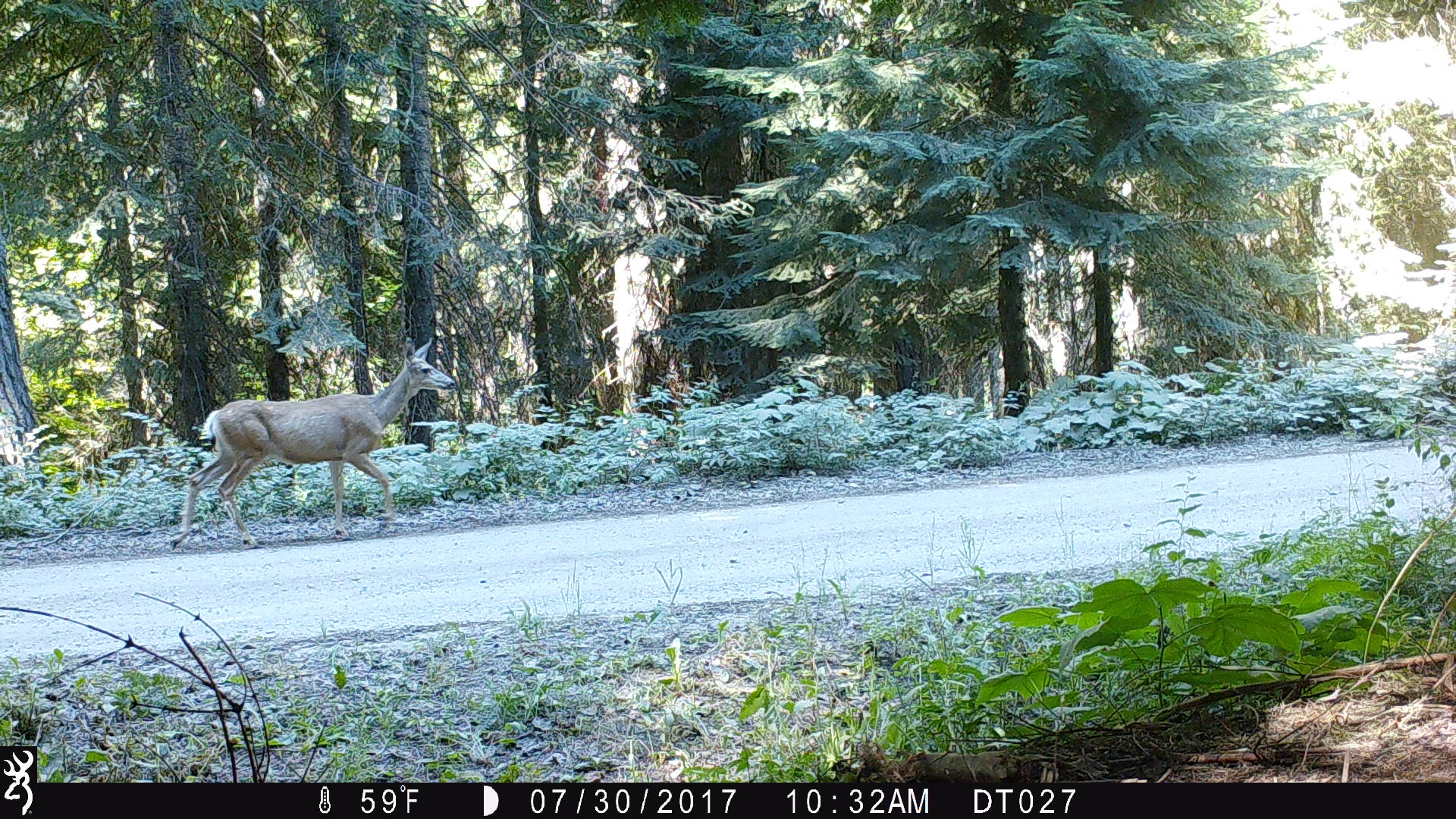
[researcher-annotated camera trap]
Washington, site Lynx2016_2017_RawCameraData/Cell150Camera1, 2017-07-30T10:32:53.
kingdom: Animalia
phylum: Chordata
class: Mammalia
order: Artiodactyla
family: Cervidae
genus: Odocoileus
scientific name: Odocoileus hemionus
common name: mule deer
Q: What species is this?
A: Odocoileus hemionus (mule deer).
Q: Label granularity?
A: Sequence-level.